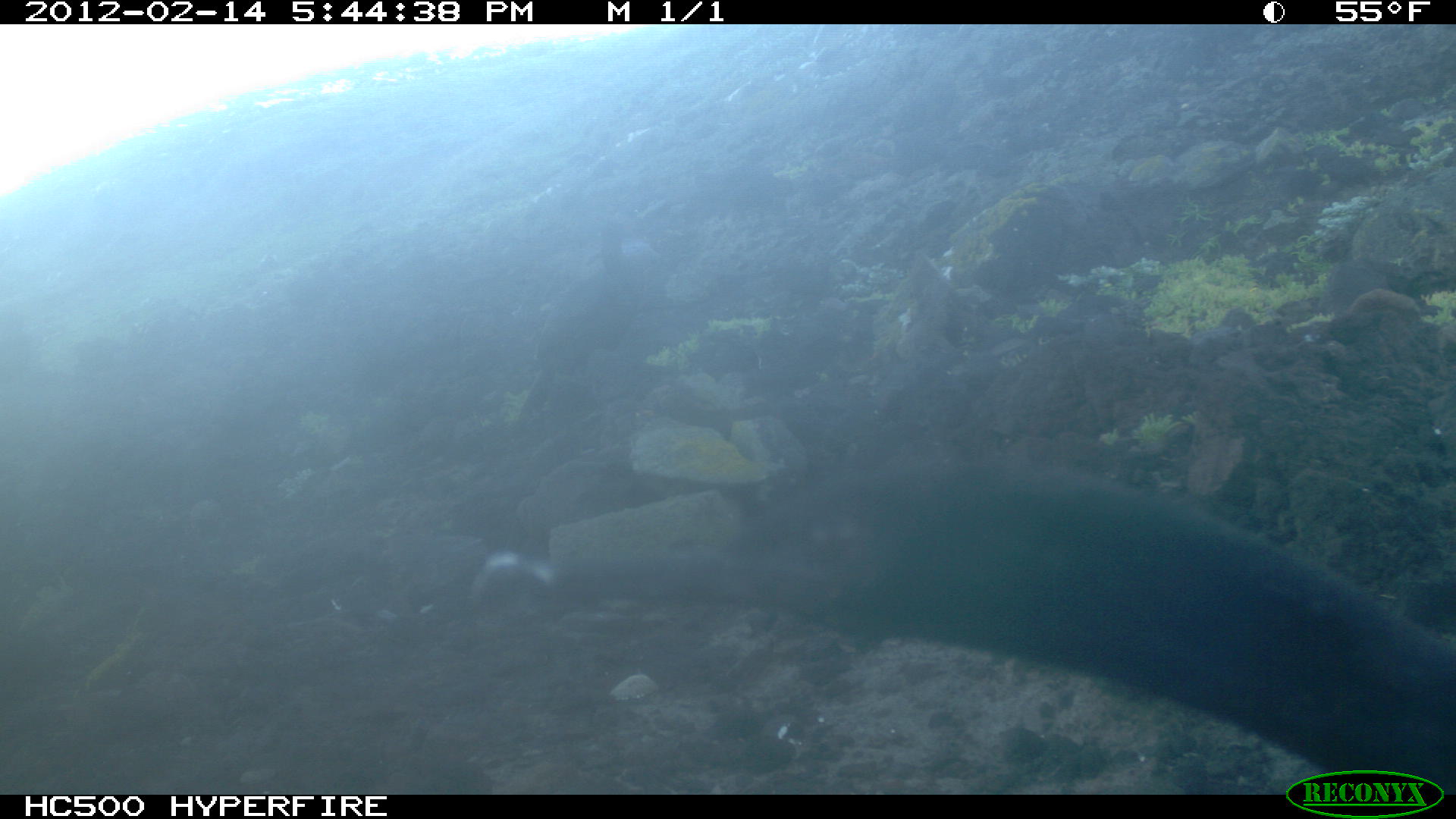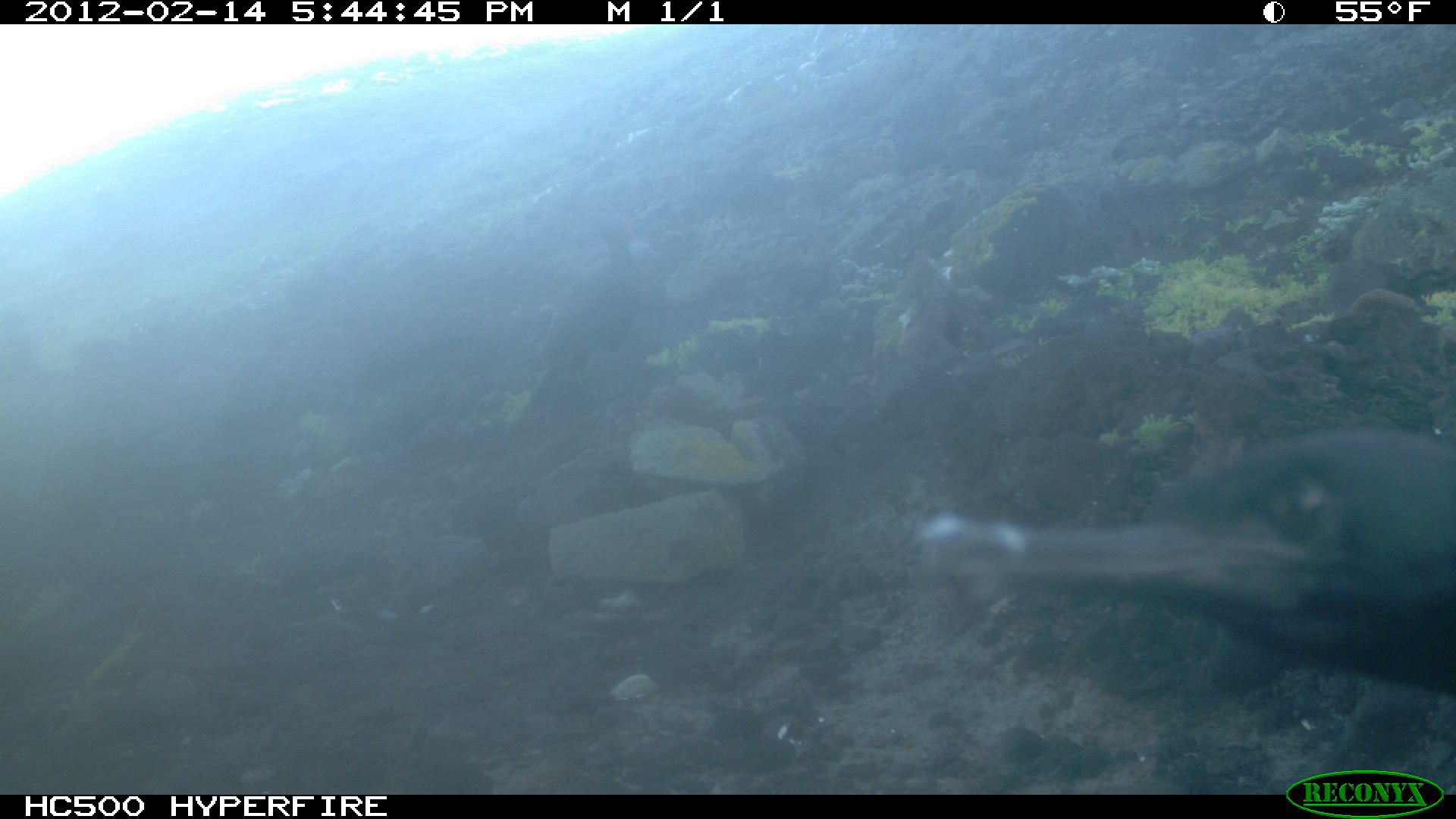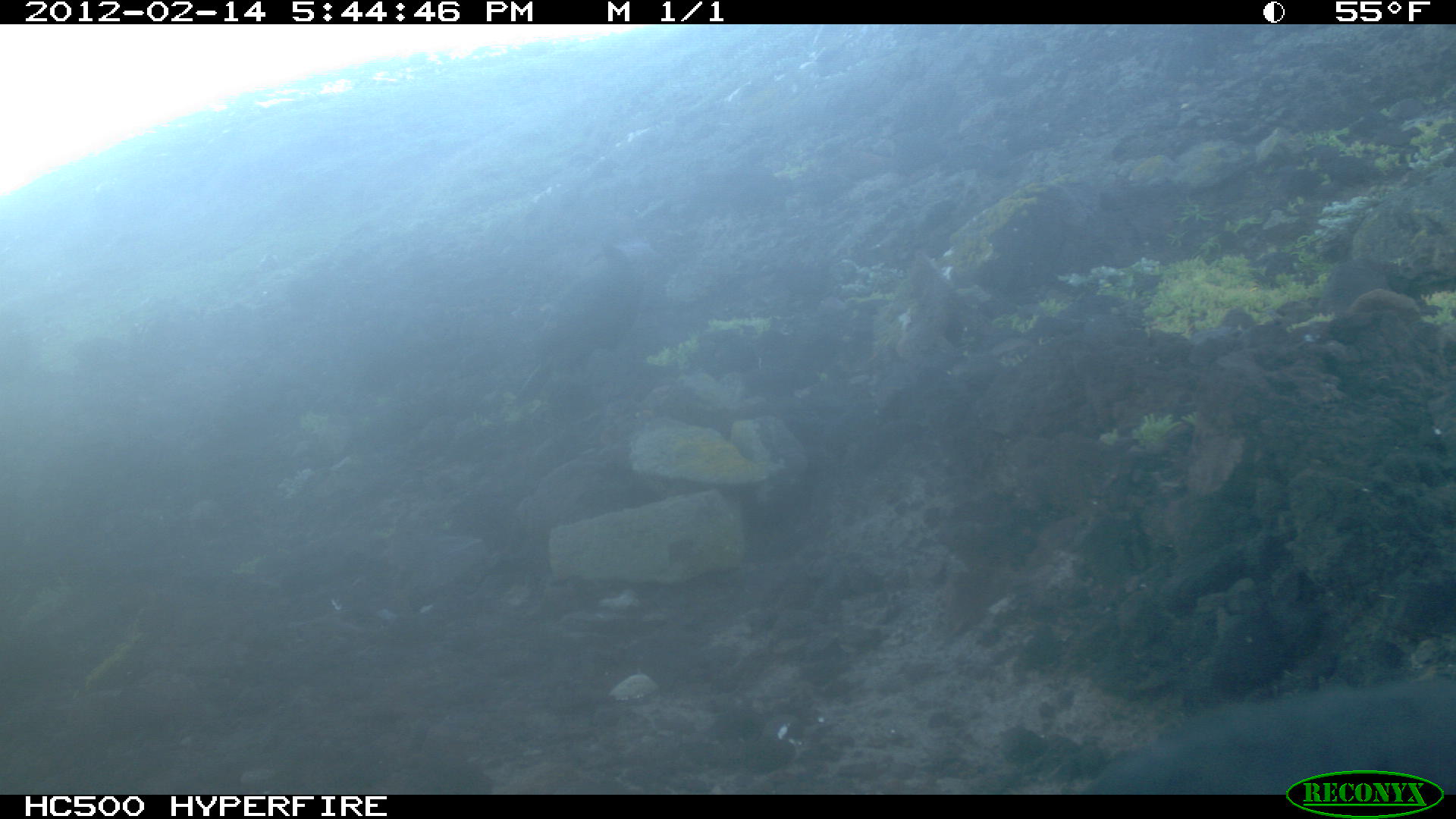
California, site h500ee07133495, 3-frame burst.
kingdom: Animalia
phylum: Chordata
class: Aves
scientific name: Aves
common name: bird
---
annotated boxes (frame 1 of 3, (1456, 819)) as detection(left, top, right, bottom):
bird: detection(548, 463, 1455, 794)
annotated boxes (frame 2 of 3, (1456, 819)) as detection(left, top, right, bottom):
bird: detection(906, 430, 1454, 691); detection(529, 225, 642, 411)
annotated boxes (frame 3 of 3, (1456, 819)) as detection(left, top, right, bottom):
bird: detection(1081, 678, 1455, 795); detection(546, 245, 635, 359)